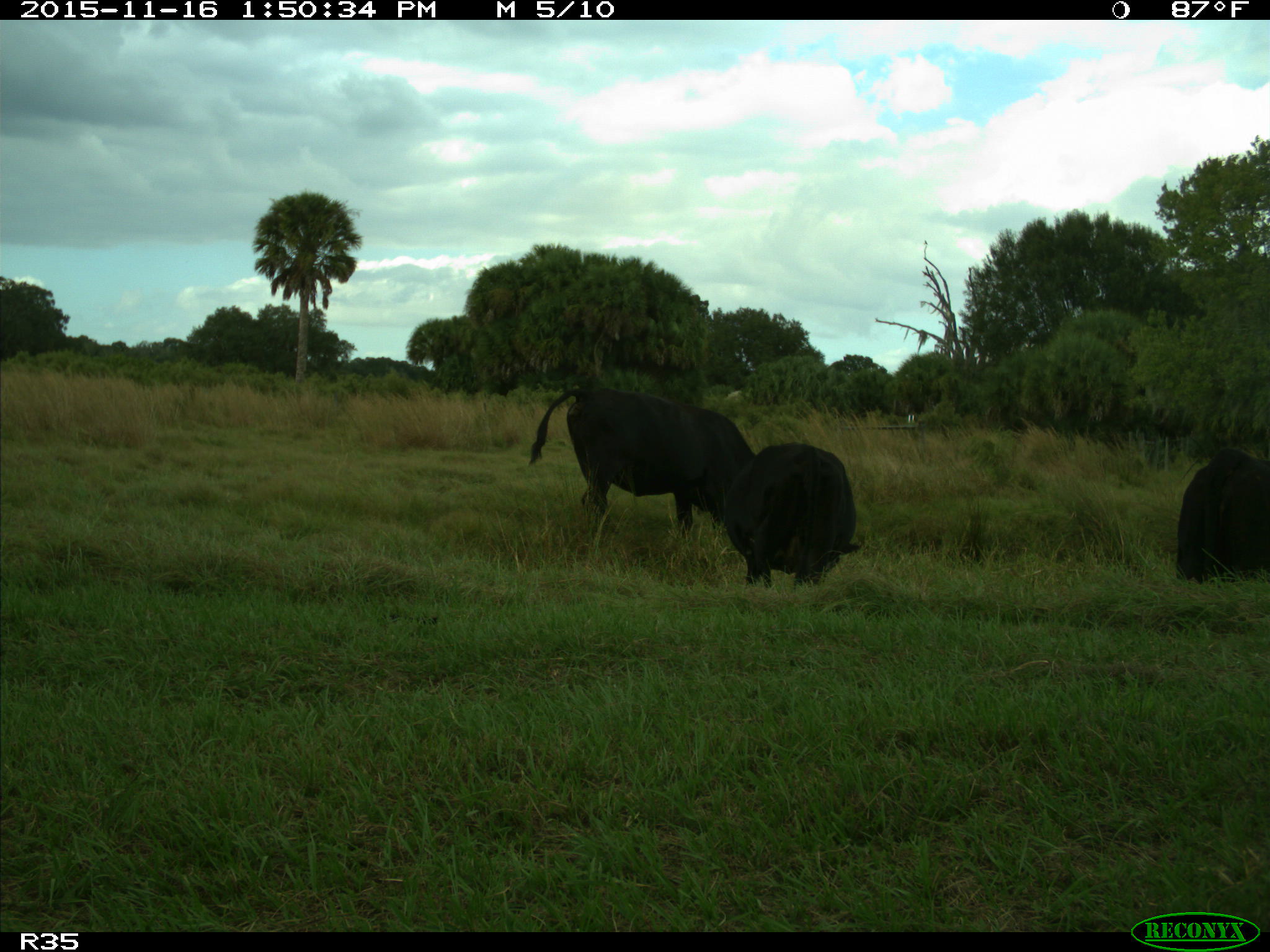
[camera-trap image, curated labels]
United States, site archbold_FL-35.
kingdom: Animalia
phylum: Chordata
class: Mammalia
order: Artiodactyla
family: Bovidae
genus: Bos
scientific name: Bos taurus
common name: domestic cow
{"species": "Bos taurus (domestic cow)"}